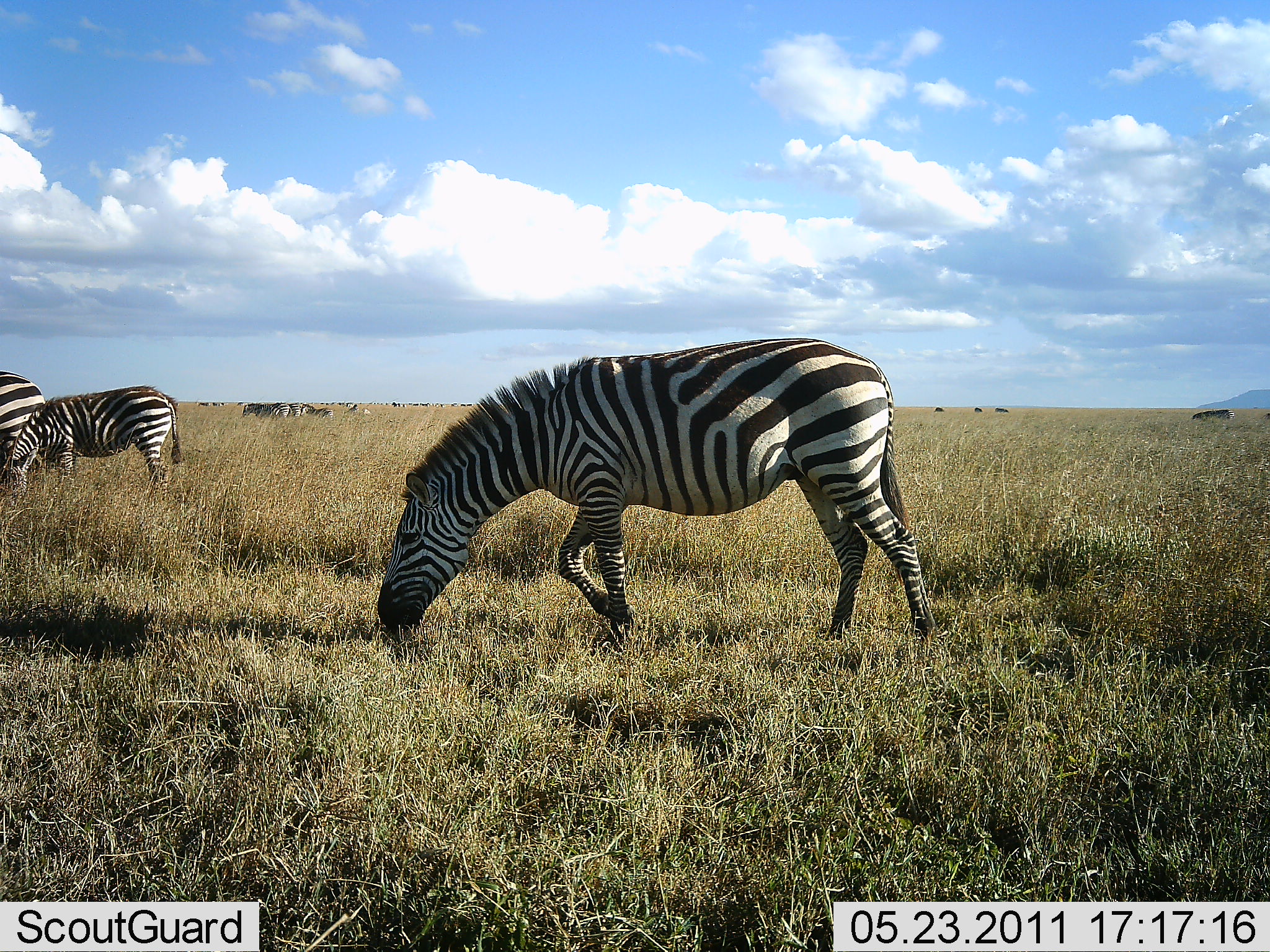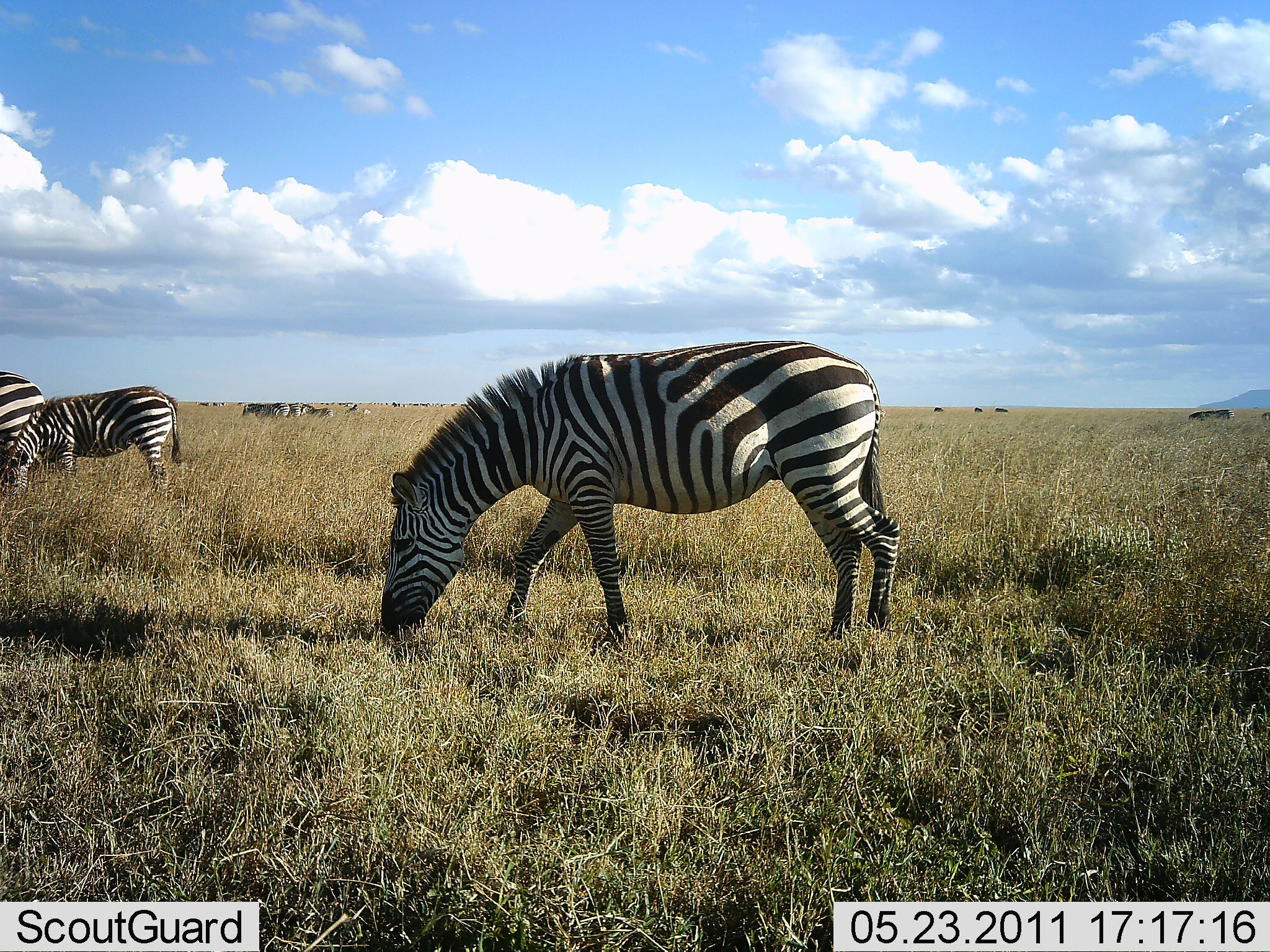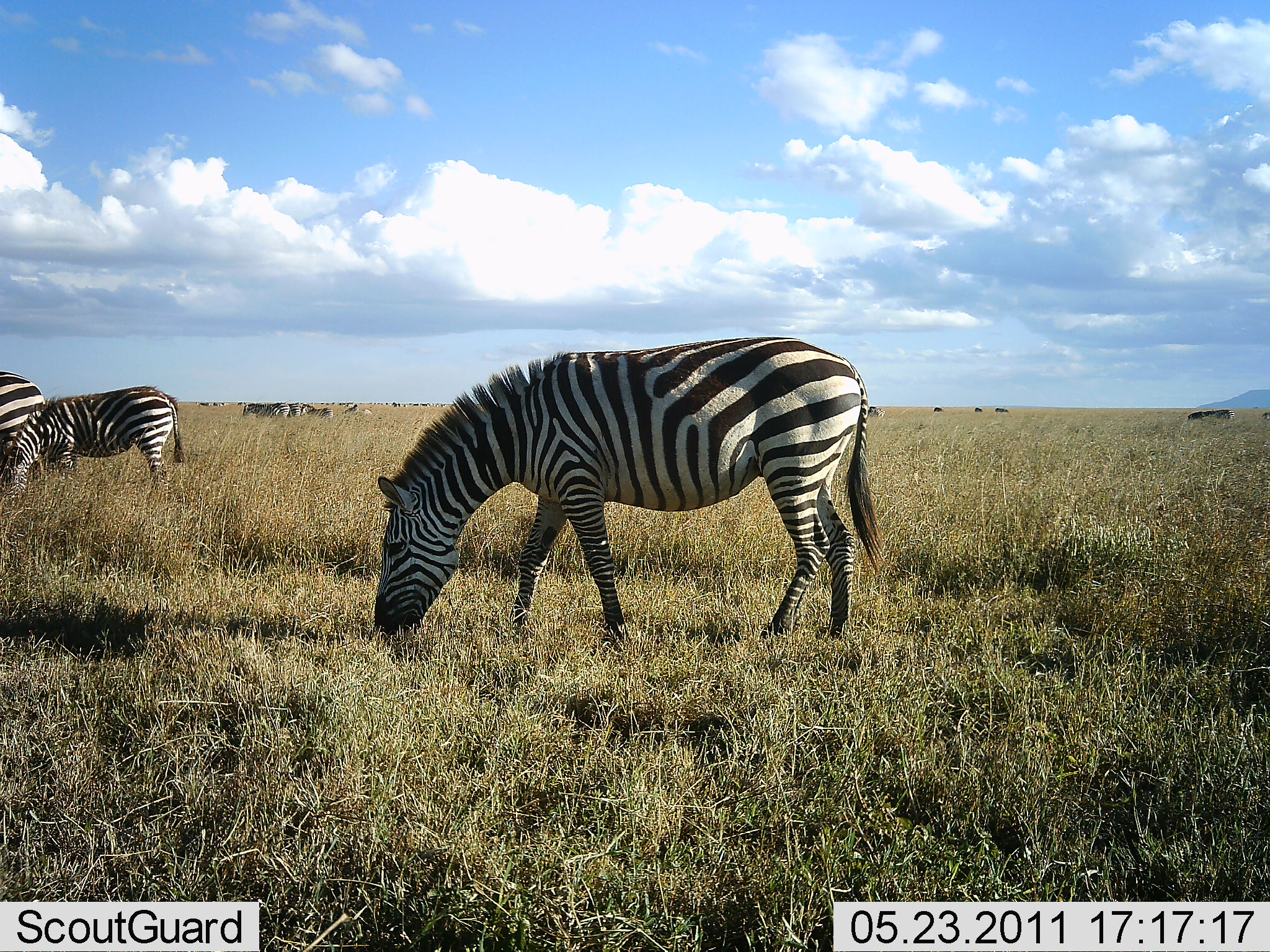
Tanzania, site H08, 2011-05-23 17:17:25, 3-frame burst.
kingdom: Animalia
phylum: Chordata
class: Mammalia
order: Perissodactyla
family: Equidae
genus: Equus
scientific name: Equus quagga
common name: plains zebra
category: zebra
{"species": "zebra (plains zebra) (Equus quagga)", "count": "6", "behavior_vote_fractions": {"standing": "15%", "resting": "0%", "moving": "8%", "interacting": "0%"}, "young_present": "0%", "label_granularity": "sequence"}